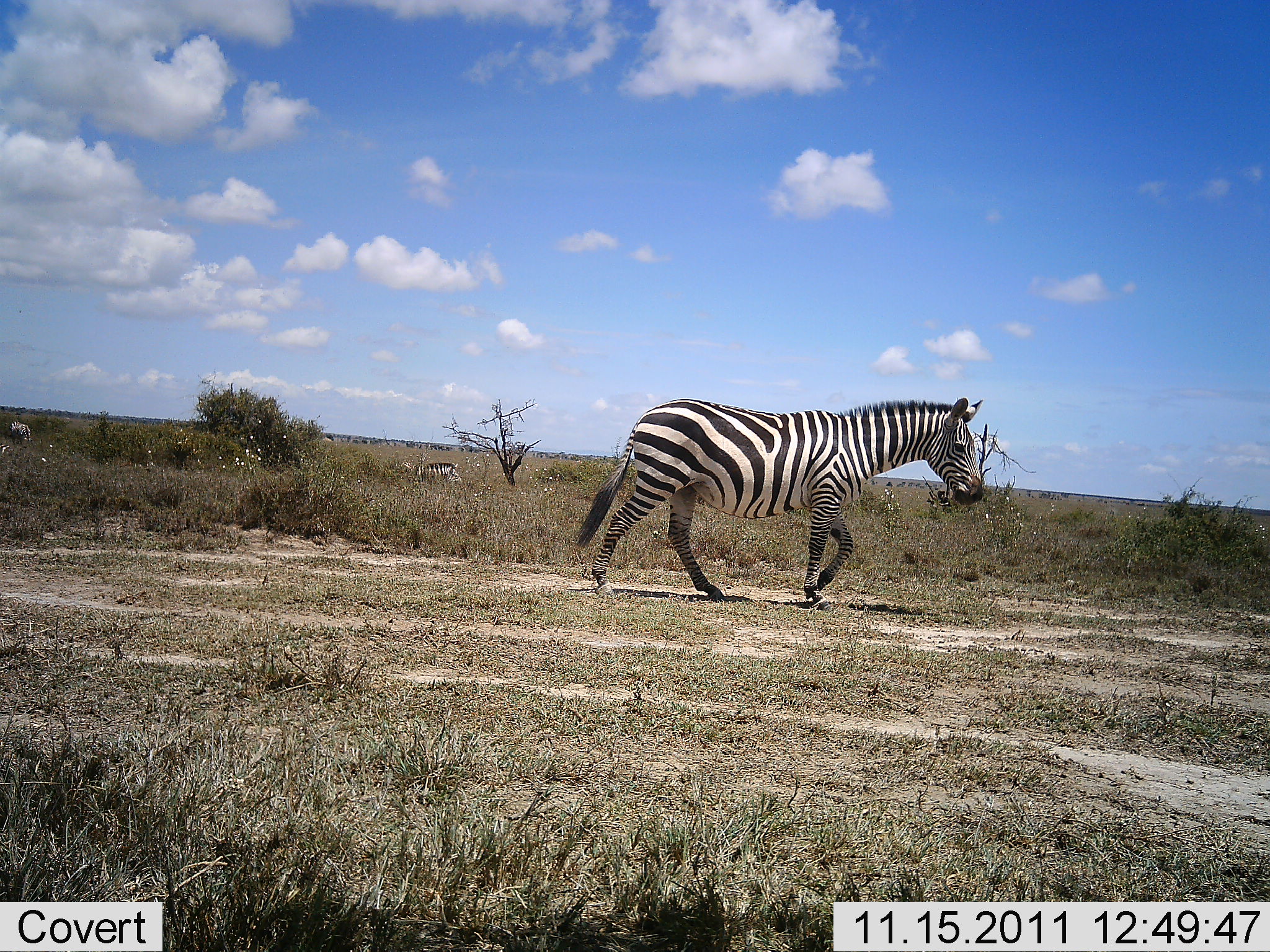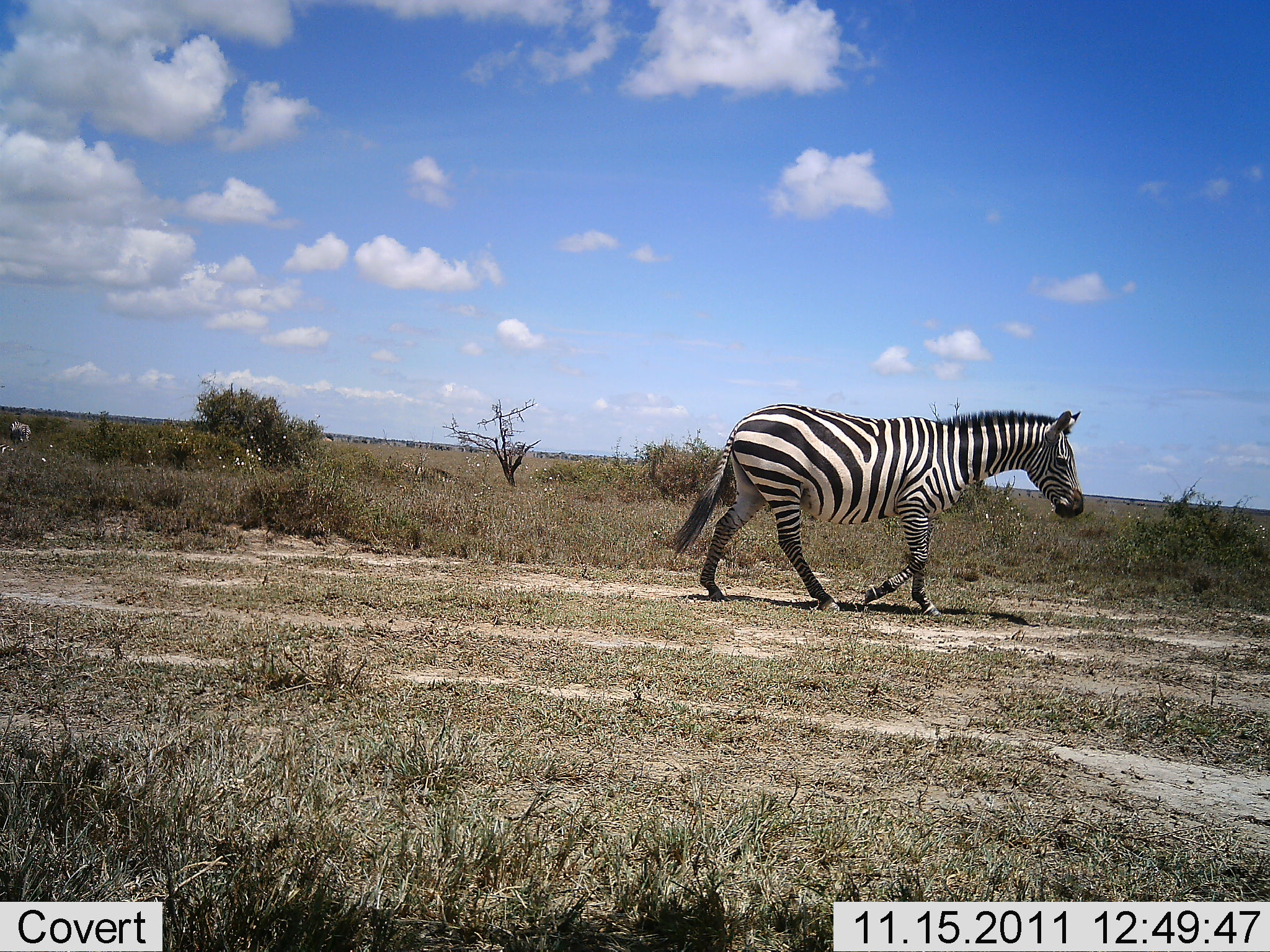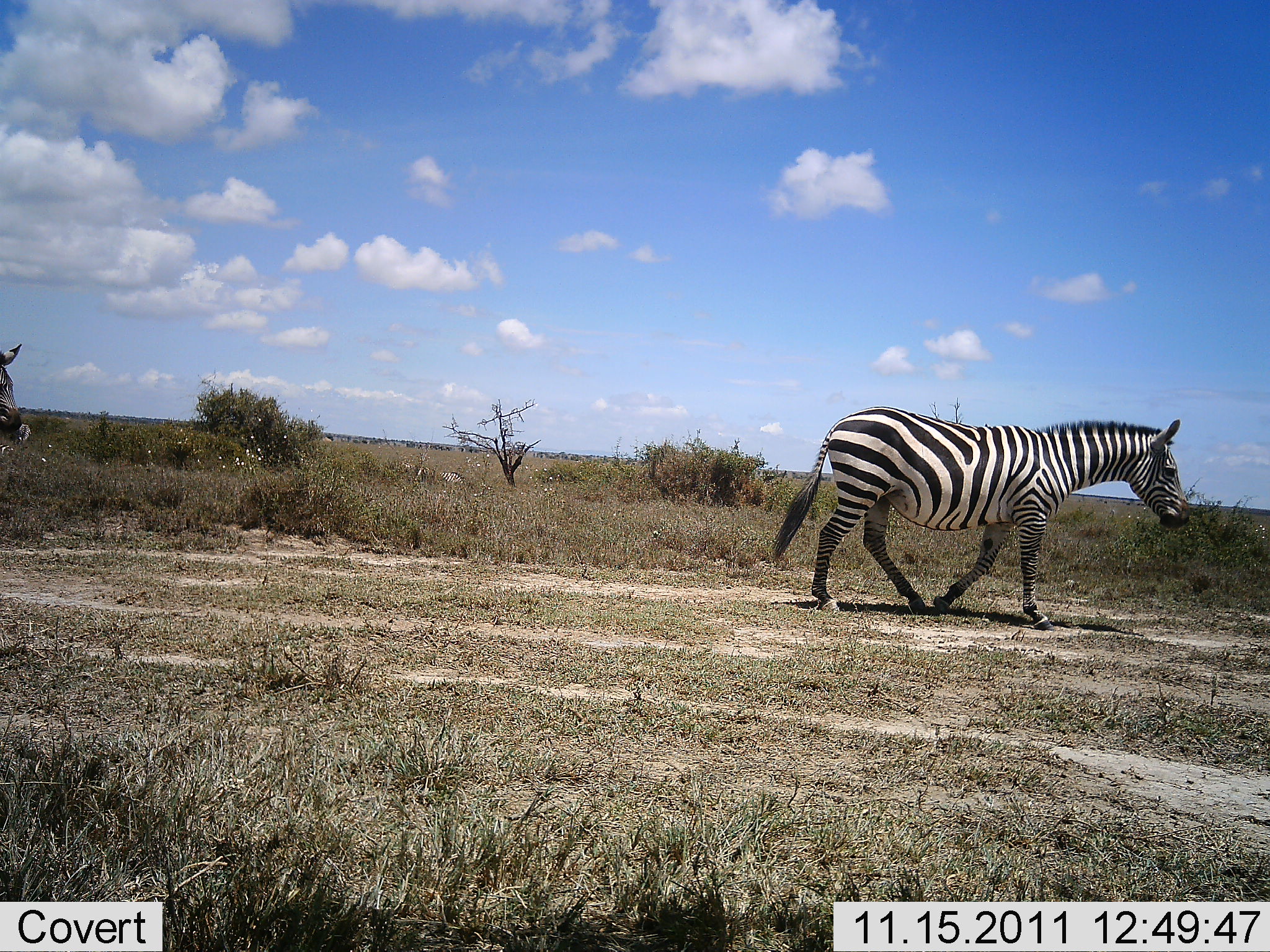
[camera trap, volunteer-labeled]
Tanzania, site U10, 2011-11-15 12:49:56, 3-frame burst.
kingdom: Animalia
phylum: Chordata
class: Mammalia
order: Perissodactyla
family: Equidae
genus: Equus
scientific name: Equus quagga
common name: plains zebra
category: zebra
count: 3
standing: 8%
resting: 0%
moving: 100%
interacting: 0%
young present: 0%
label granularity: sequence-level